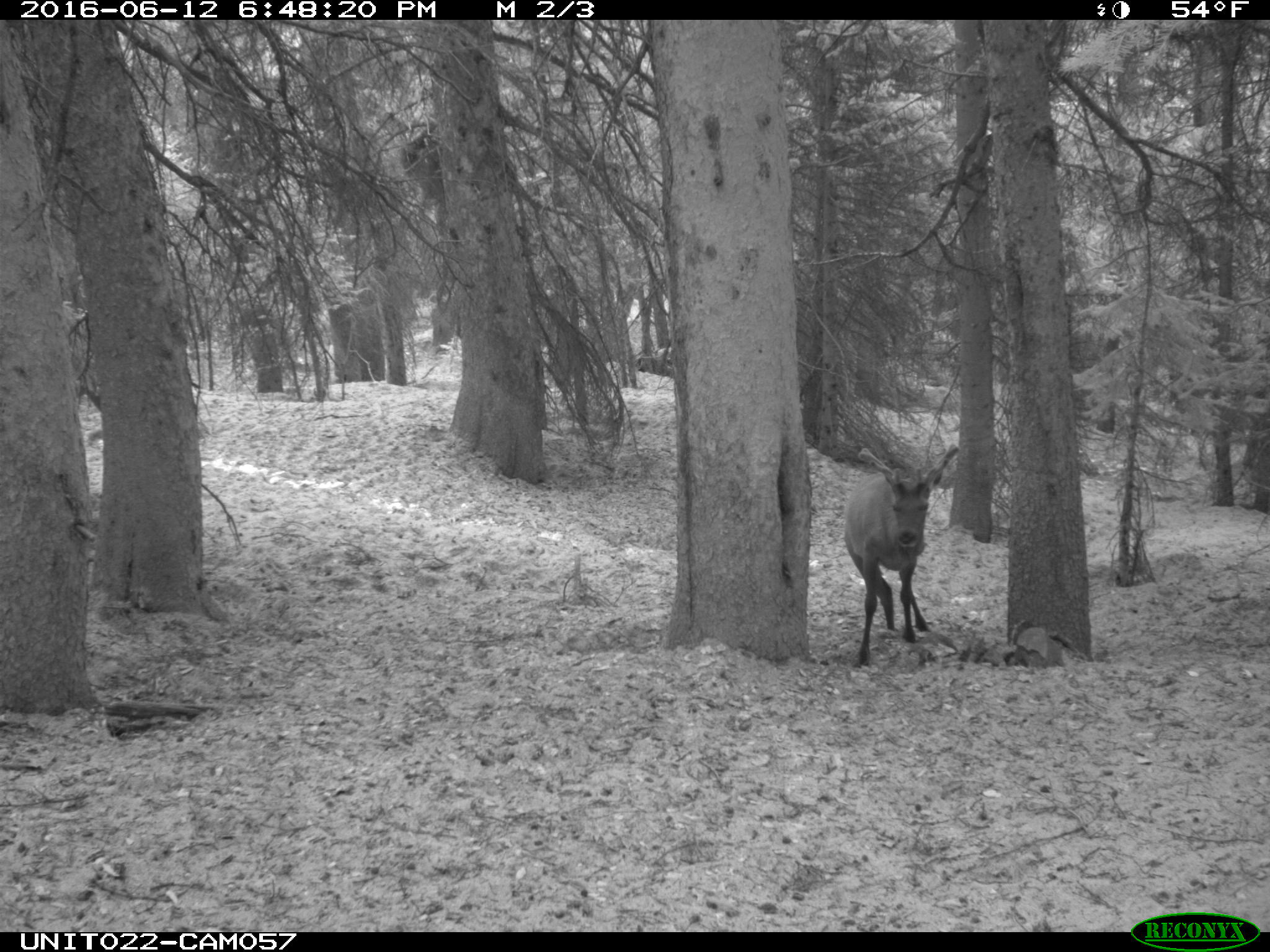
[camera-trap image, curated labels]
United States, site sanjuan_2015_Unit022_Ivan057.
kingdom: Animalia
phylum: Chordata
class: Mammalia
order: Artiodactyla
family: Cervidae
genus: Cervus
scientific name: Cervus elaphus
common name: red deer